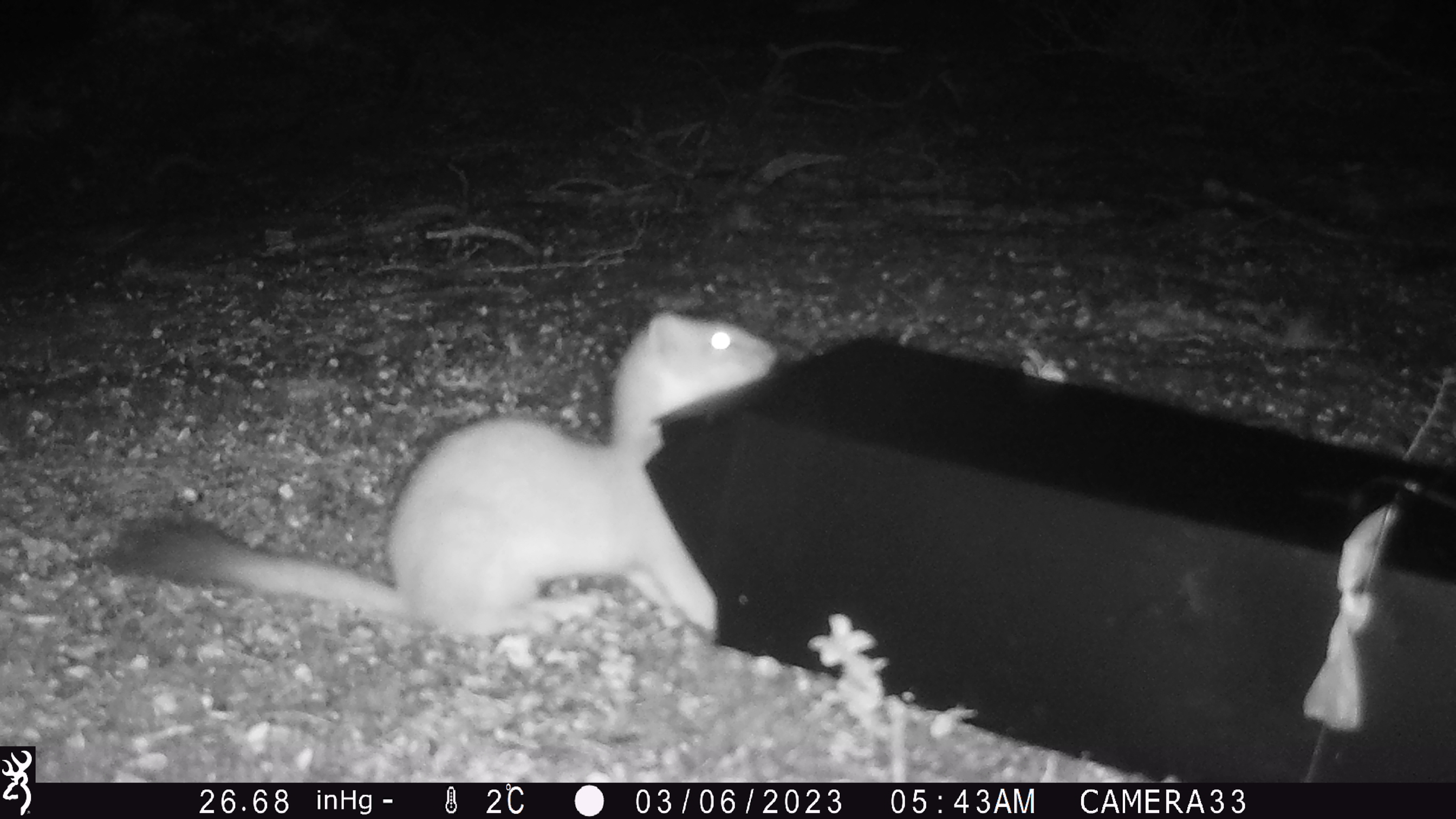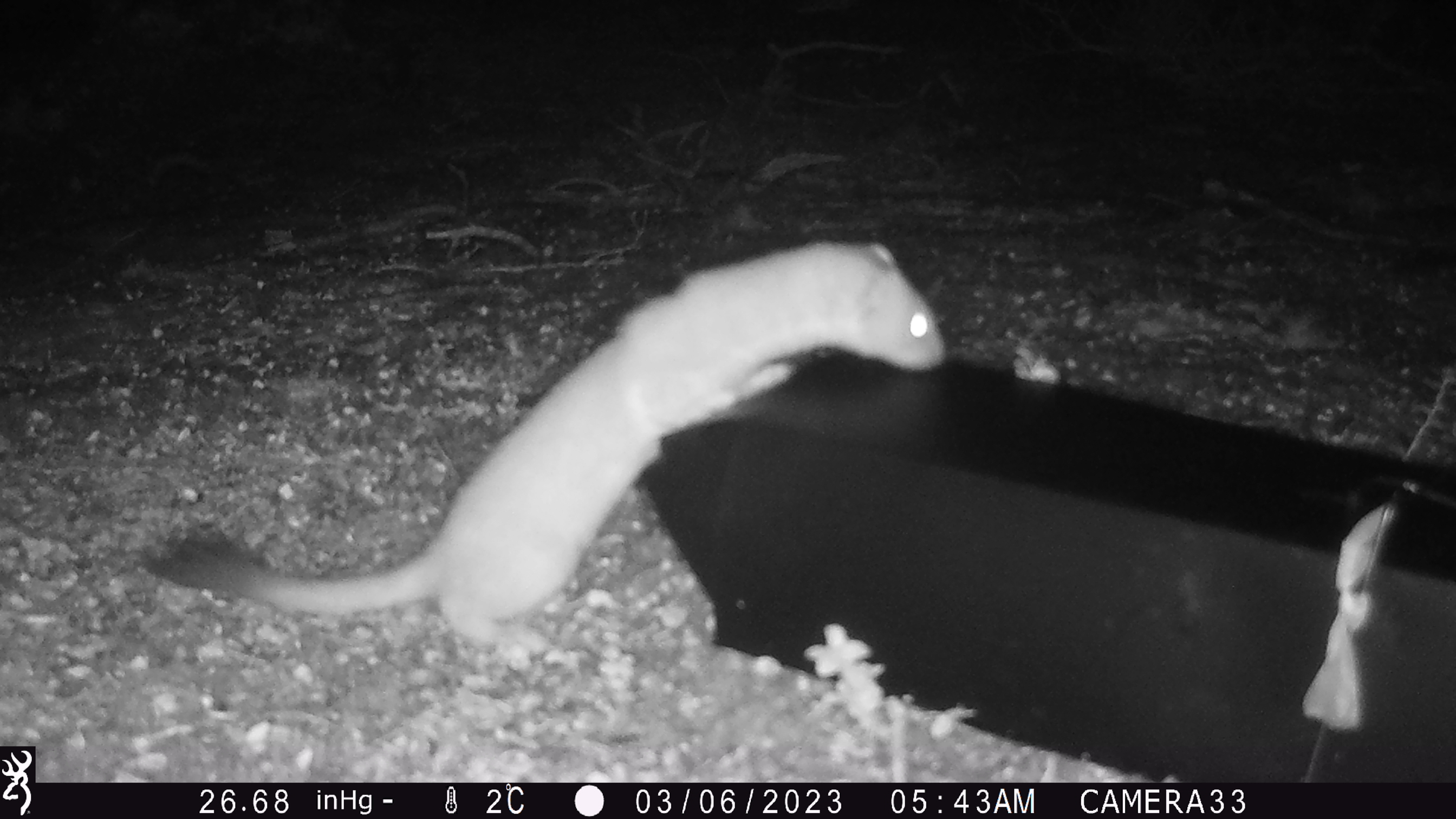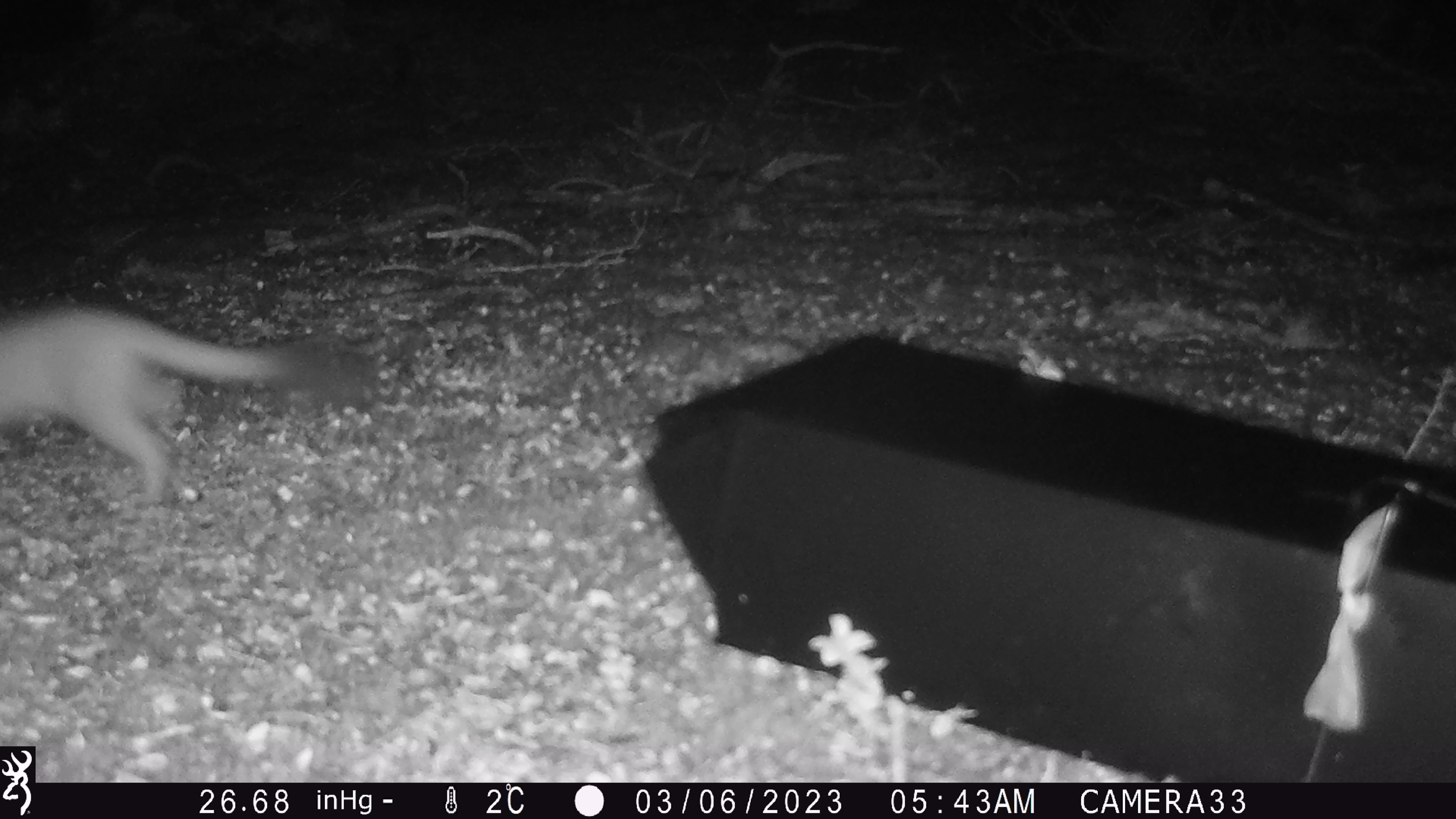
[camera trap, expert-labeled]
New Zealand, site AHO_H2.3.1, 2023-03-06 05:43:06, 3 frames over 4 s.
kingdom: Animalia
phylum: Chordata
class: Mammalia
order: Carnivora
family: Mustelidae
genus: Mustela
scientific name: Mustela erminea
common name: stoat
Stoat (Mustela erminea).